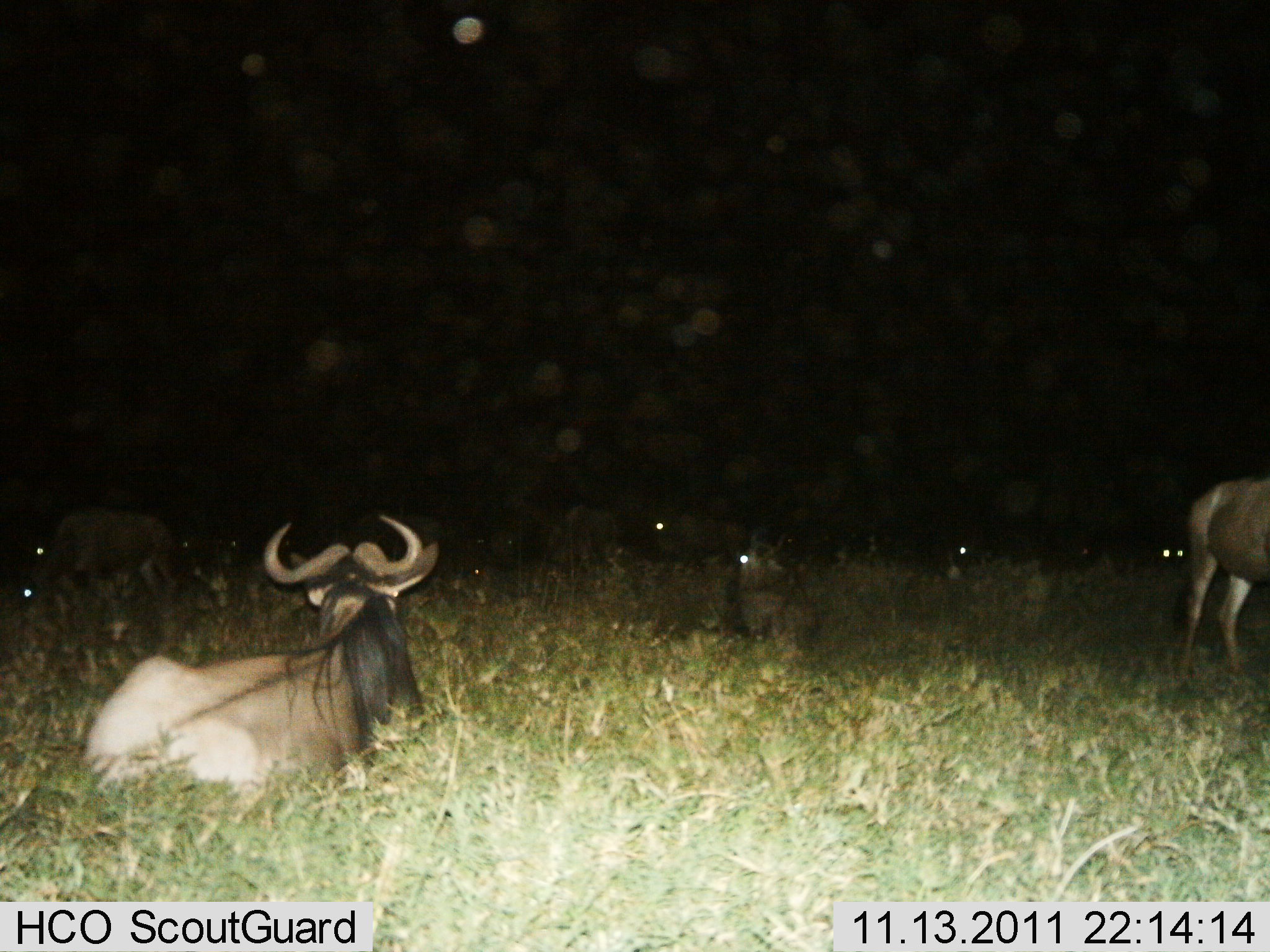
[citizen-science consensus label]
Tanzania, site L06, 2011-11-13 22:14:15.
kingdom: Animalia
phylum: Chordata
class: Mammalia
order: Artiodactyla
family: Bovidae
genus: Connochaetes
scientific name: Connochaetes taurinus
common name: blue wildebeest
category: wildebeest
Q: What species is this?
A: Wildebeest (blue wildebeest) (Connochaetes taurinus).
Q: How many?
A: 8.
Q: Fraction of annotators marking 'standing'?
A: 25%.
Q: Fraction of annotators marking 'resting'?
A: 100%.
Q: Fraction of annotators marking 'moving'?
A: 8%.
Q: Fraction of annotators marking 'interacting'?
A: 0%.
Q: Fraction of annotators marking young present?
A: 0%.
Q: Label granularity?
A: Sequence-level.